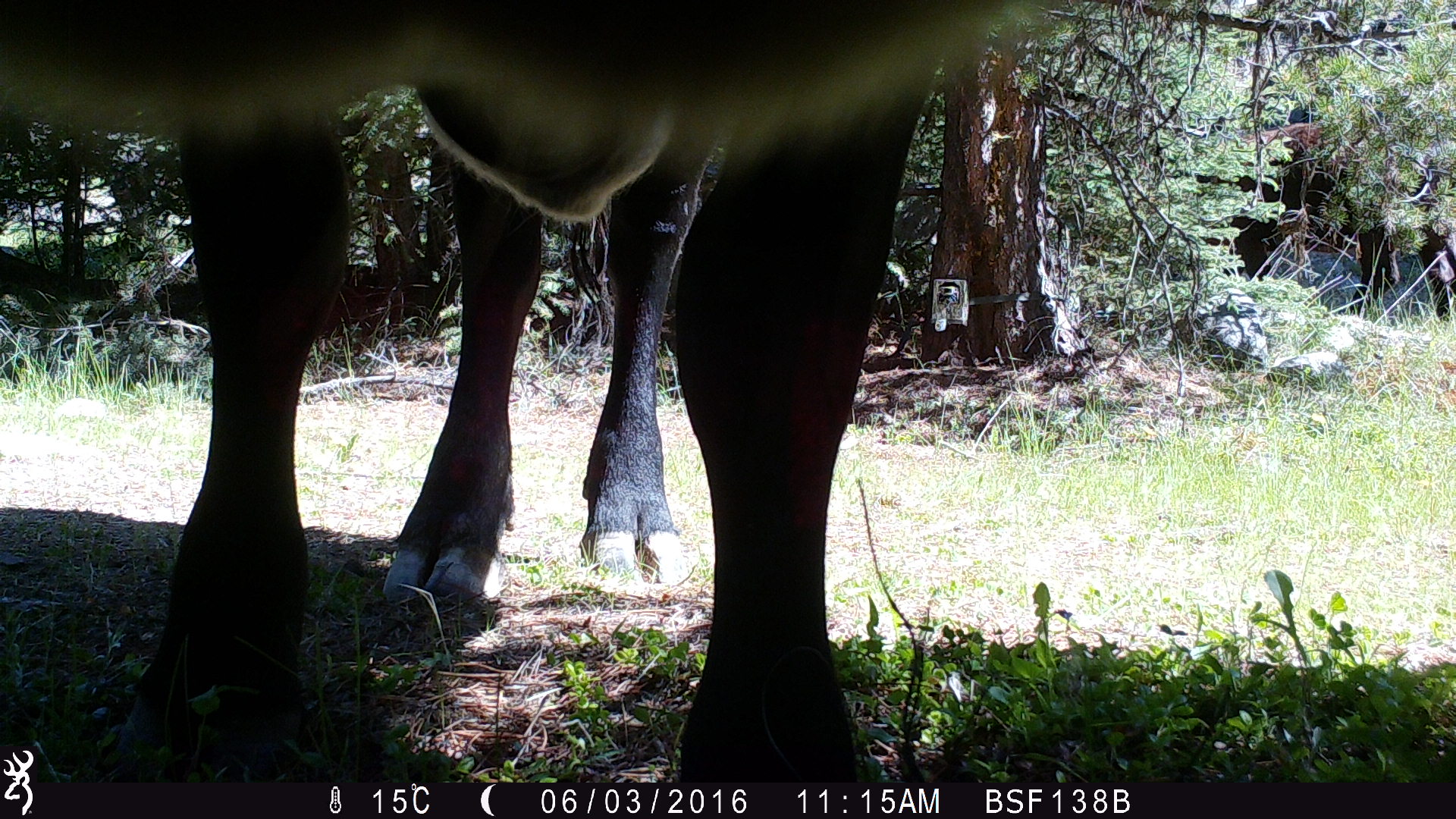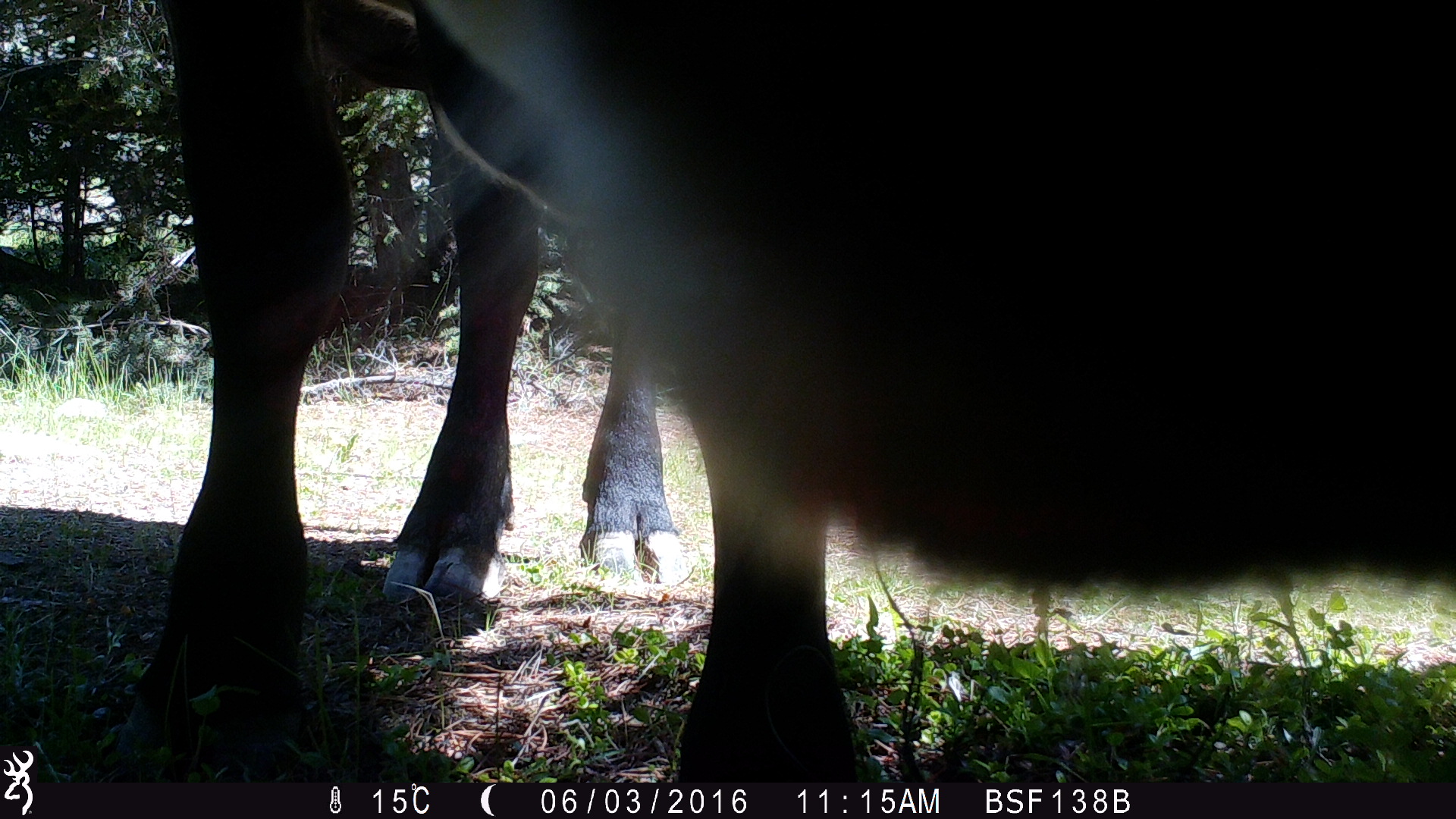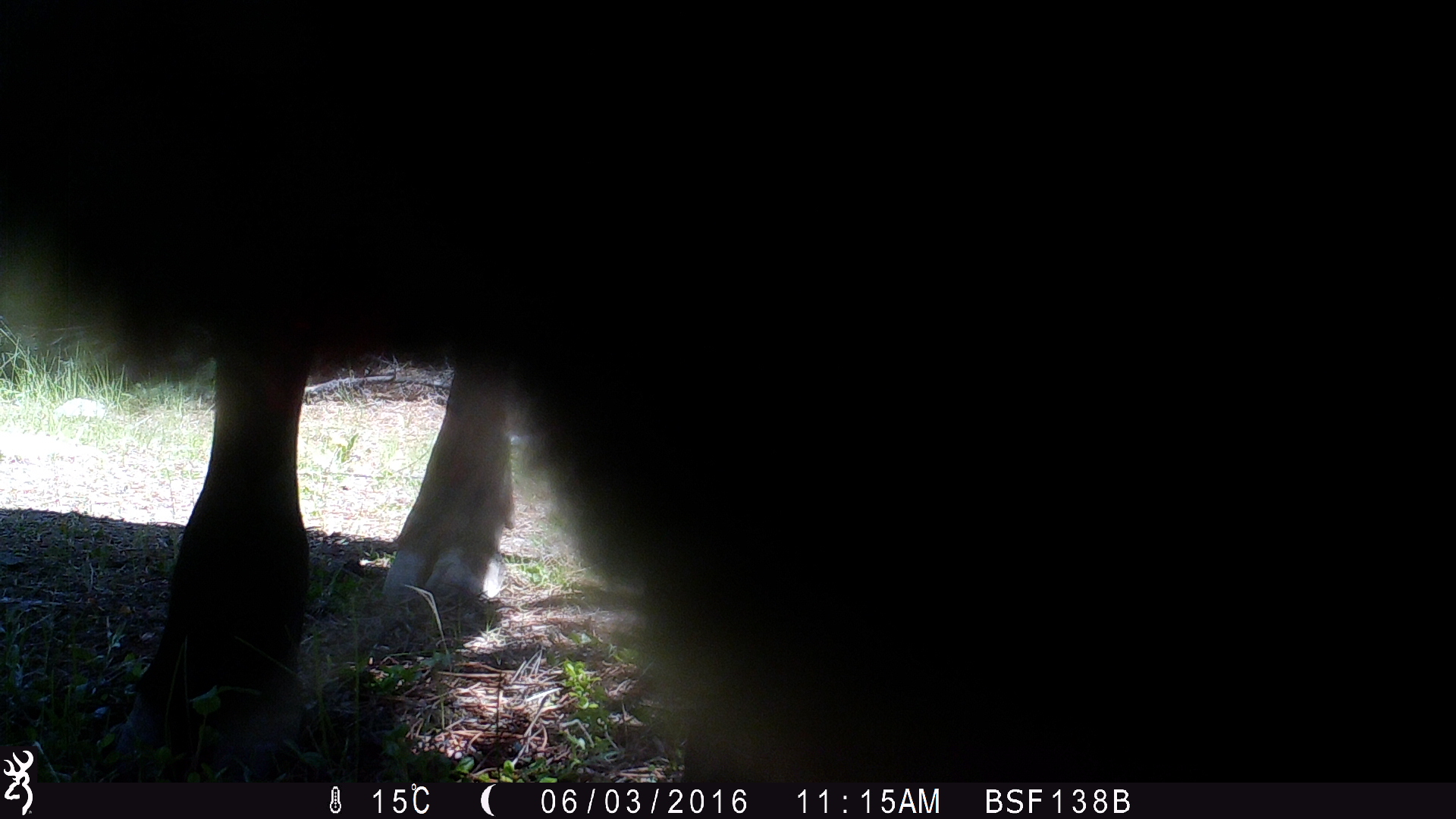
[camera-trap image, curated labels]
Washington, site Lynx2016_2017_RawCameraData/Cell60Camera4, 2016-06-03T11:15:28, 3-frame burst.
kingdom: Animalia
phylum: Chordata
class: Mammalia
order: Artiodactyla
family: Bovidae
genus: Bos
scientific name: Bos taurus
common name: domestic cattle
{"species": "domestic cattle (Bos taurus)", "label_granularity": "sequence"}